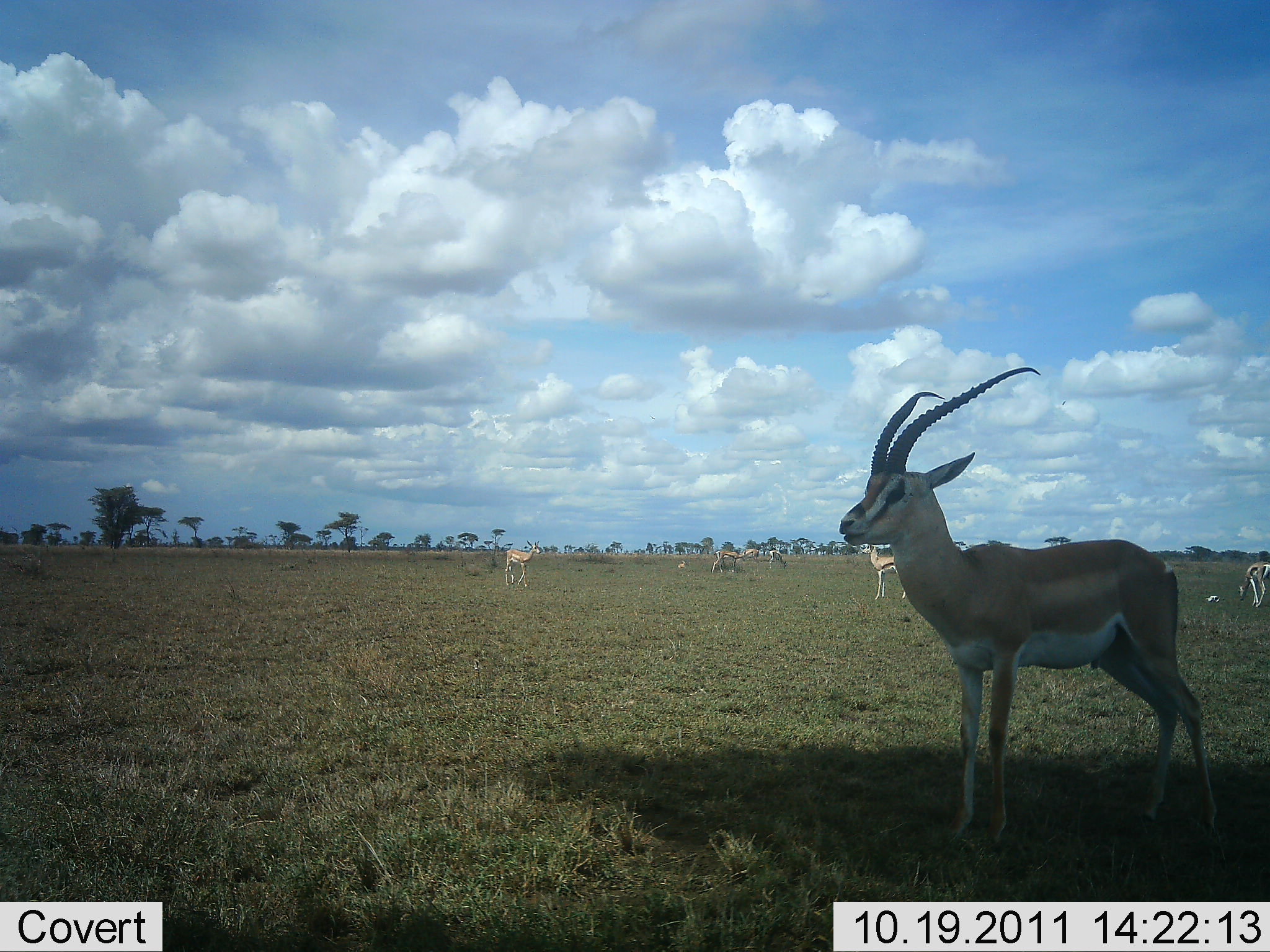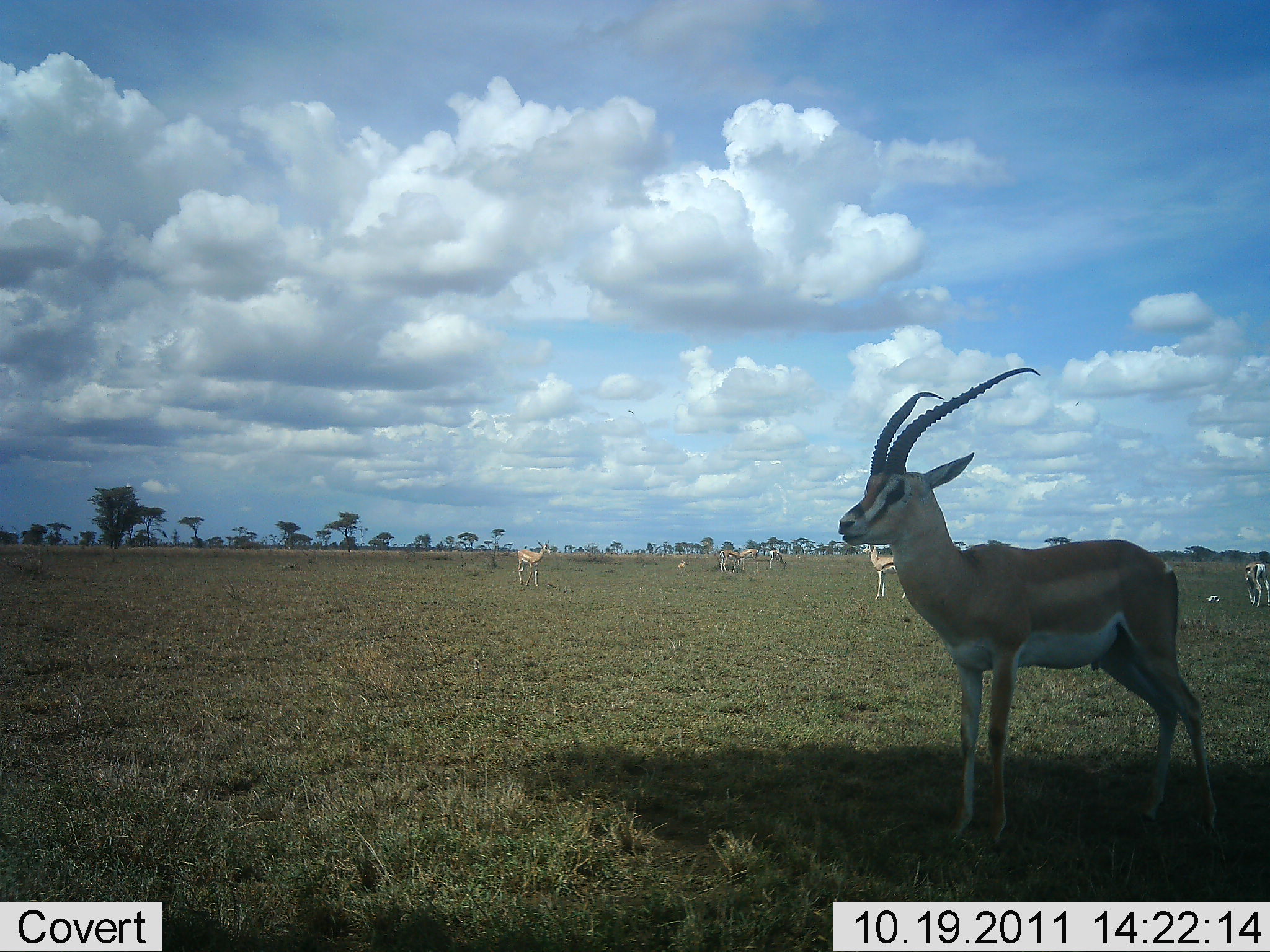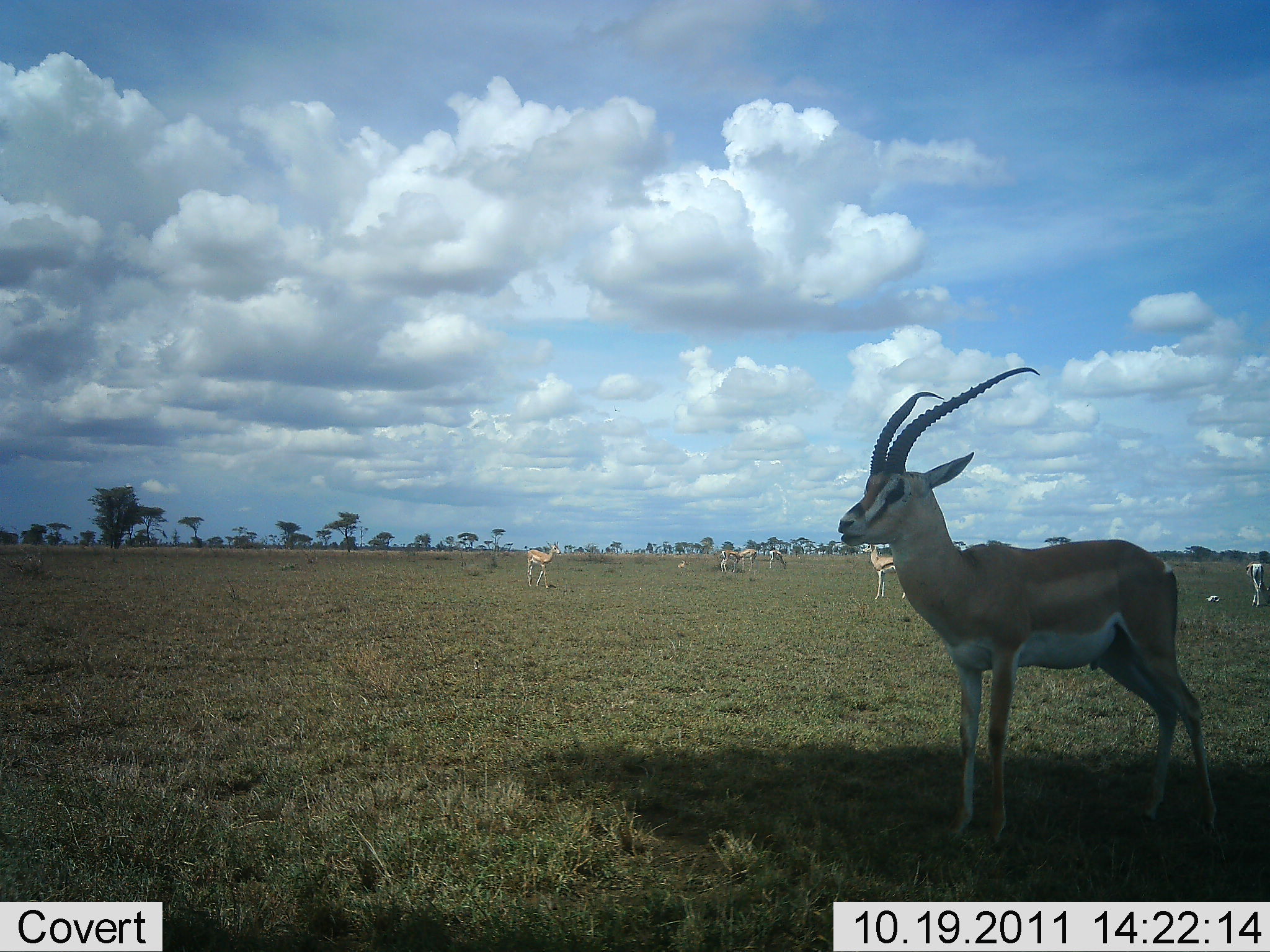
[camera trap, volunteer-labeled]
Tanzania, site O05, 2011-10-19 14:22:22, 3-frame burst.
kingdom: Animalia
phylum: Chordata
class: Mammalia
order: Artiodactyla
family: Bovidae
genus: Nanger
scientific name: Nanger granti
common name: grant's gazelle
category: gazellegrants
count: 6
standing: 100%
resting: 6%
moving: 50%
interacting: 0%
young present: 6%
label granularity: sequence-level